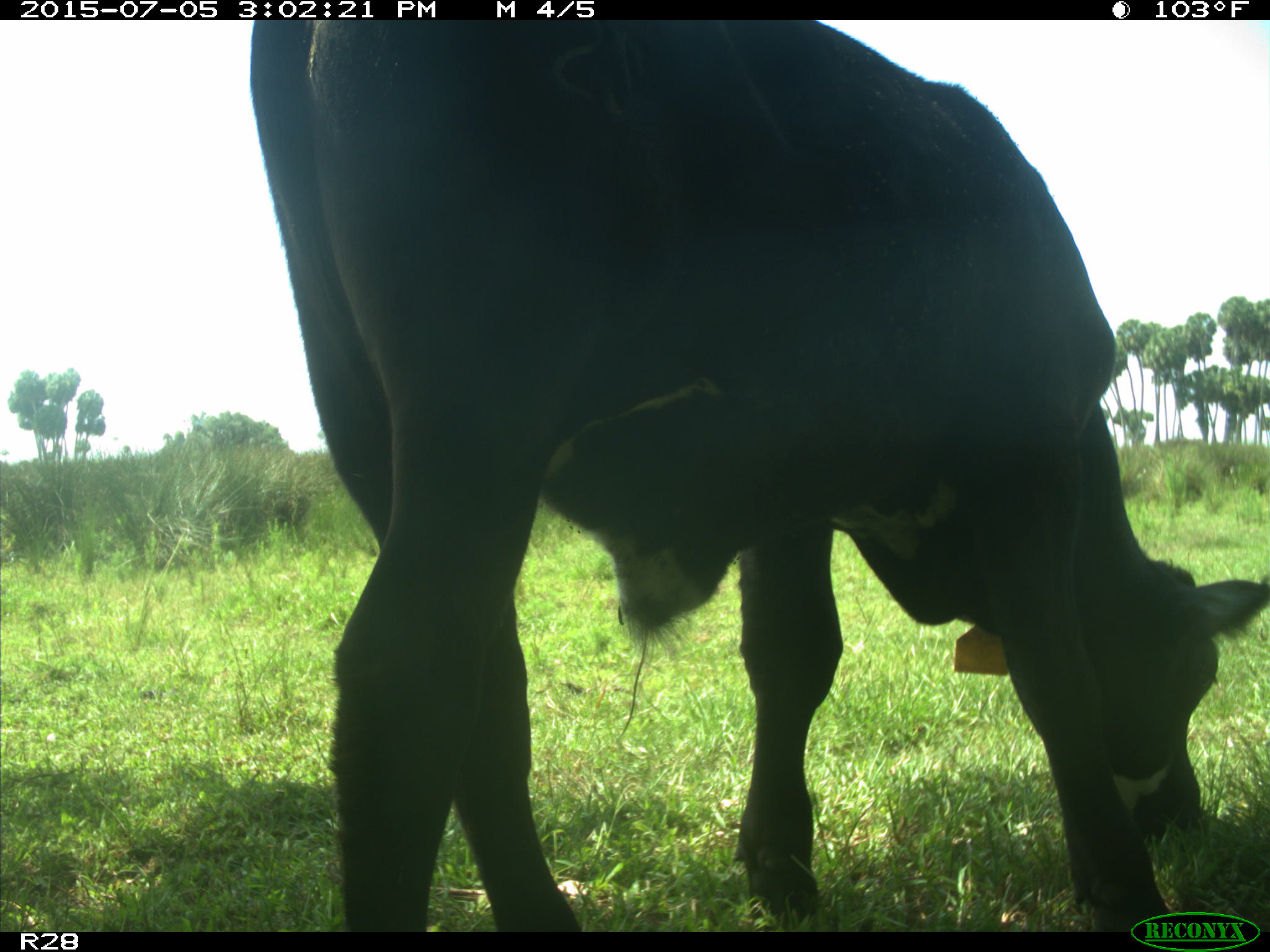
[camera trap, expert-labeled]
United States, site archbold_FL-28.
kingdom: Animalia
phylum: Chordata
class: Mammalia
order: Artiodactyla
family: Bovidae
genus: Bos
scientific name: Bos taurus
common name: domestic cow